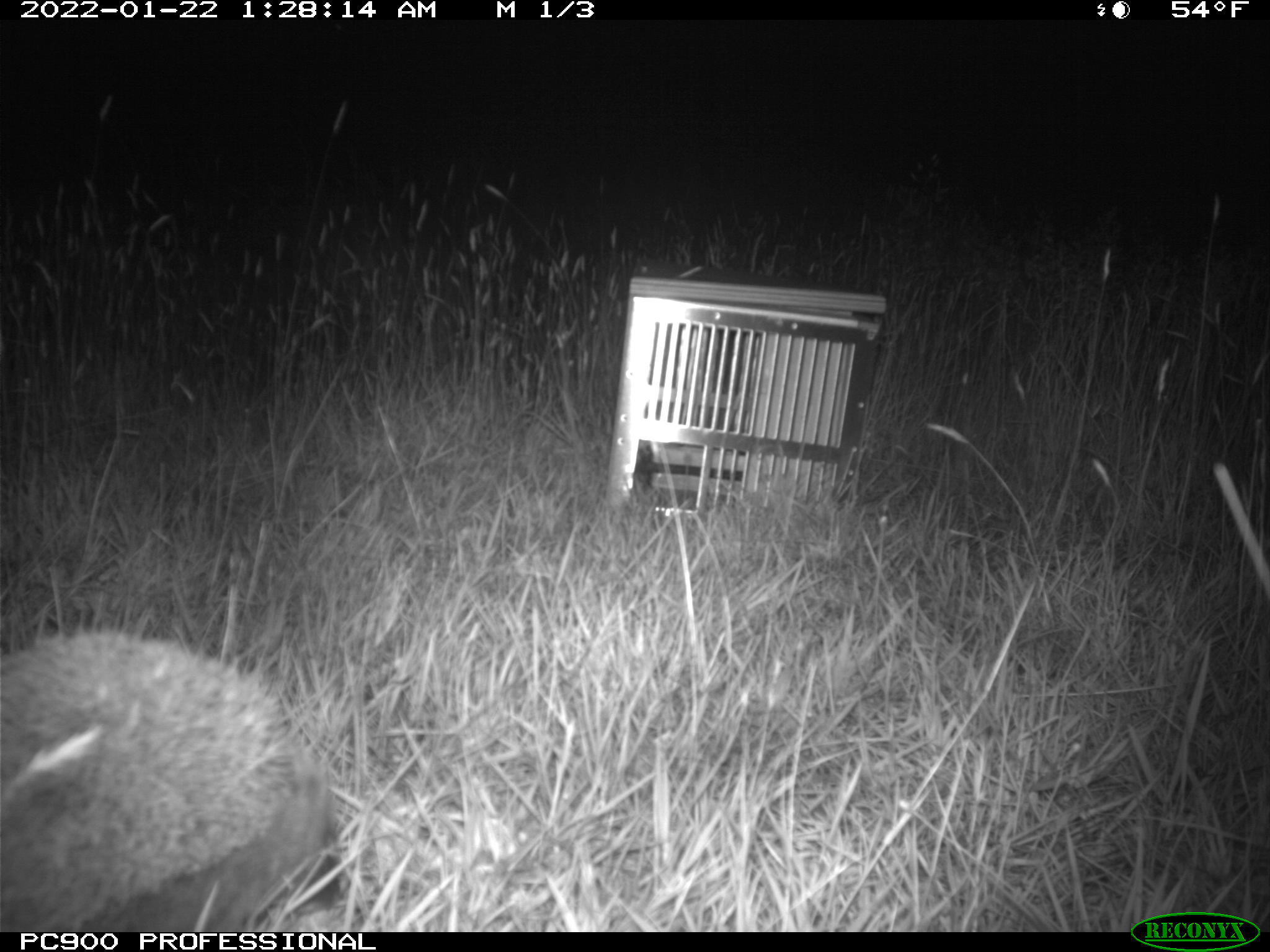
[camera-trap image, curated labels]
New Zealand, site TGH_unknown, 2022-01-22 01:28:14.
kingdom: Animalia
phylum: Chordata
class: Mammalia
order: Eulipotyphla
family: Erinaceidae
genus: Erinaceus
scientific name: Erinaceus europaeus europaeus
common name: european hedgehog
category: hedgehog